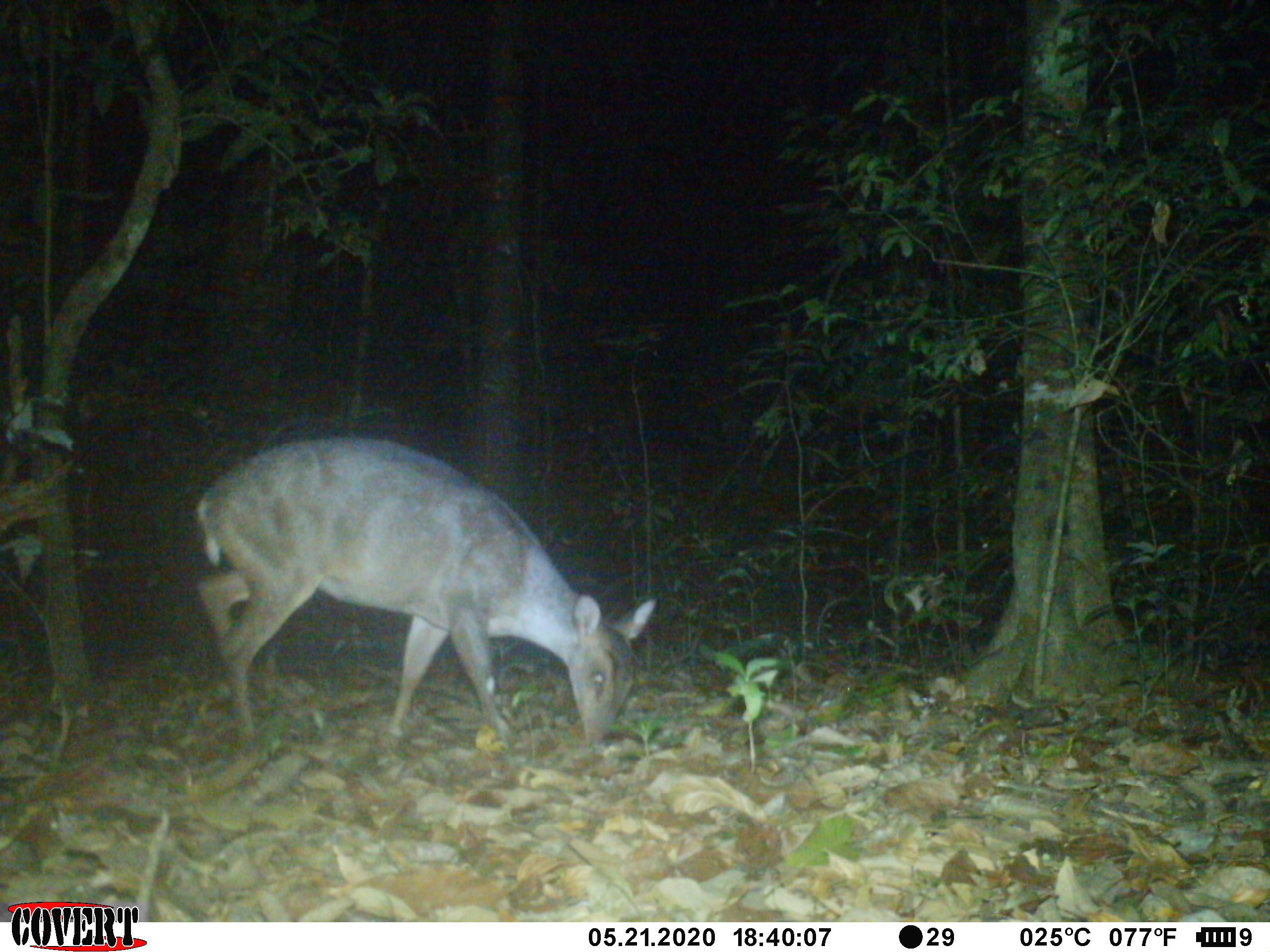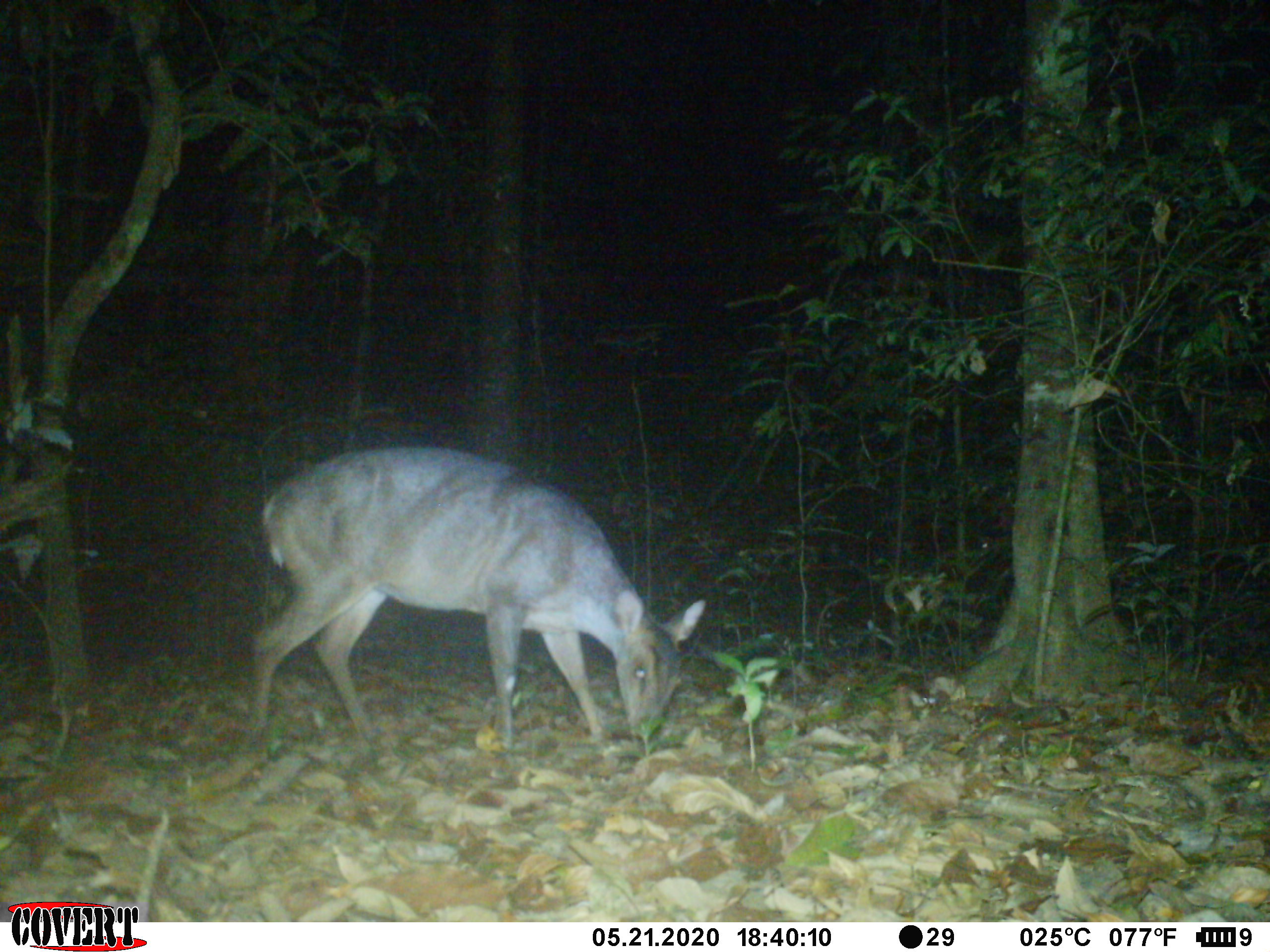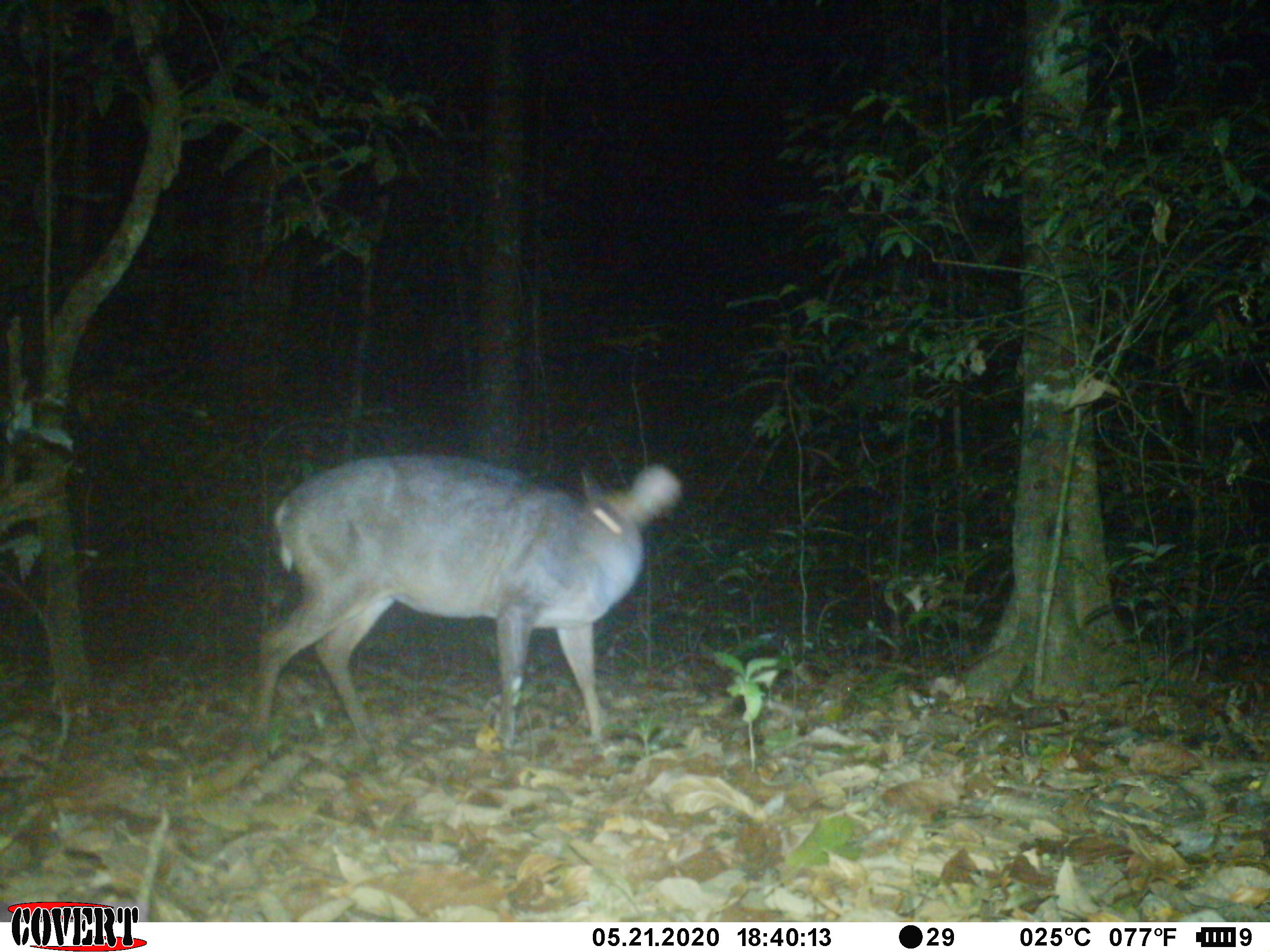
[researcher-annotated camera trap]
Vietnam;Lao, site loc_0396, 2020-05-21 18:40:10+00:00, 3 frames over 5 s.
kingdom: Animalia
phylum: Chordata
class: Mammalia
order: Artiodactyla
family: Cervidae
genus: Muntiacus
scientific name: Muntiacus vuquangensis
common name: large-antlered muntjac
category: large antlered muntjac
Large antlered muntjac (large-antlered muntjac) (Muntiacus vuquangensis). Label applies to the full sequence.